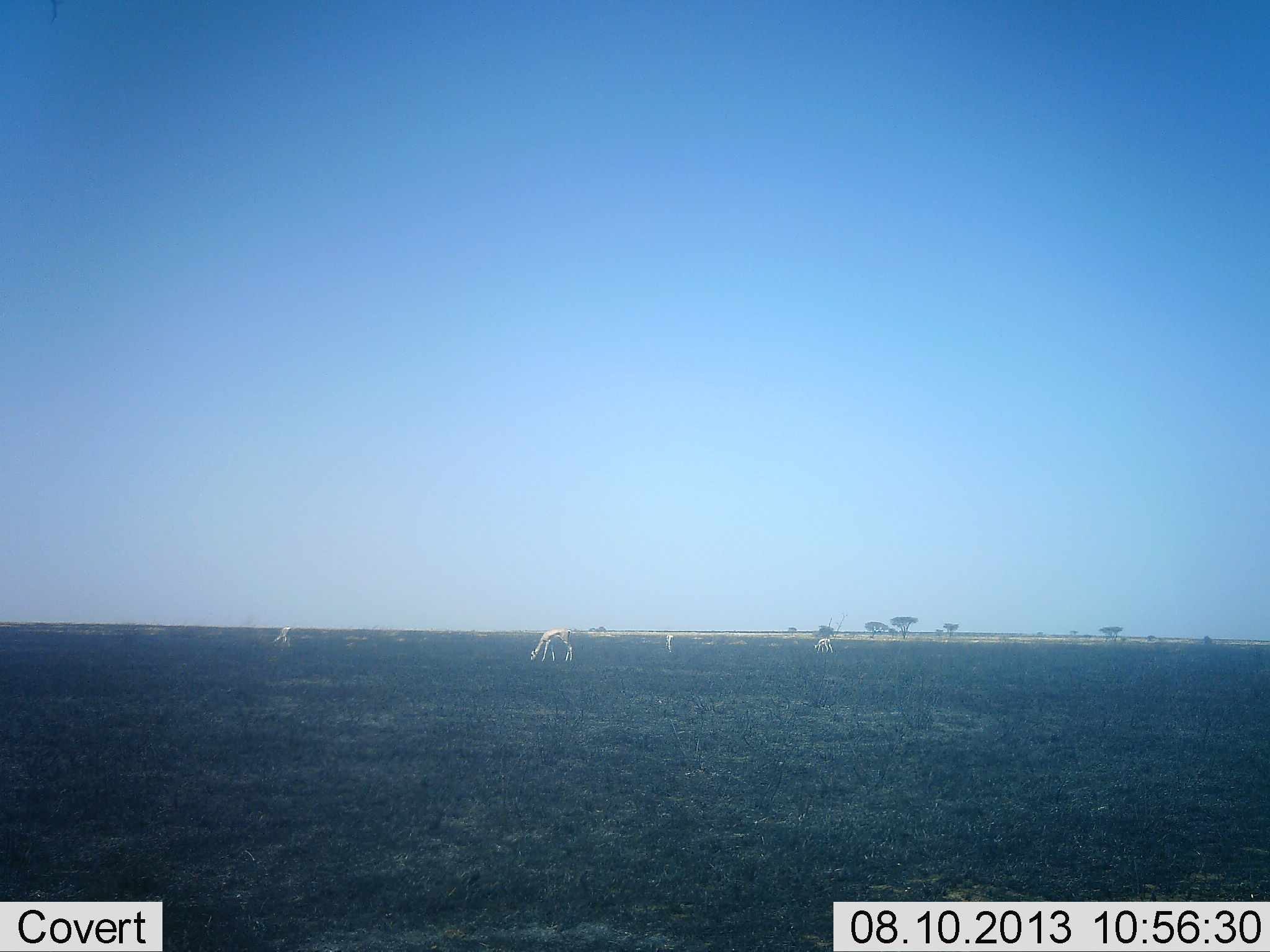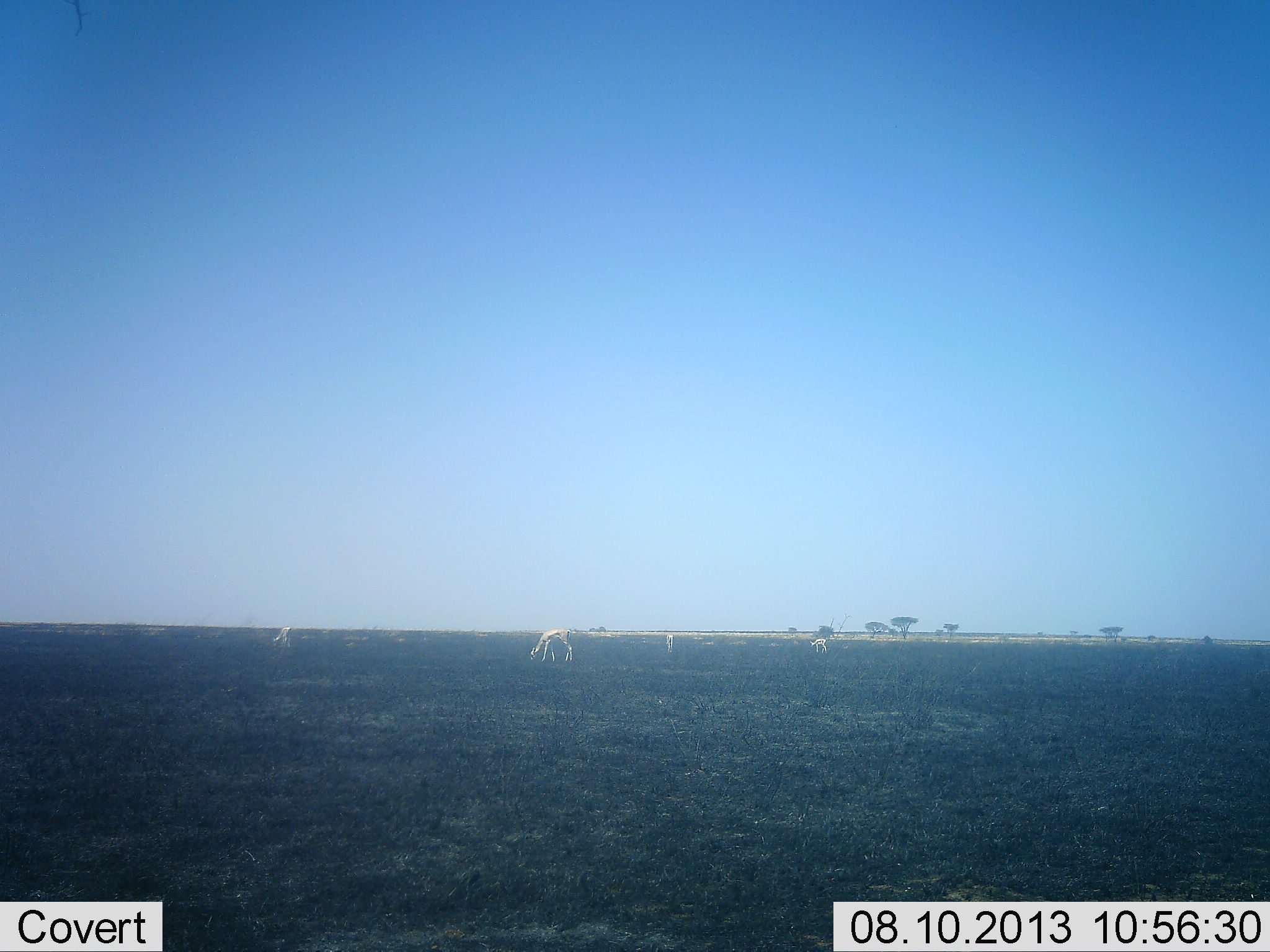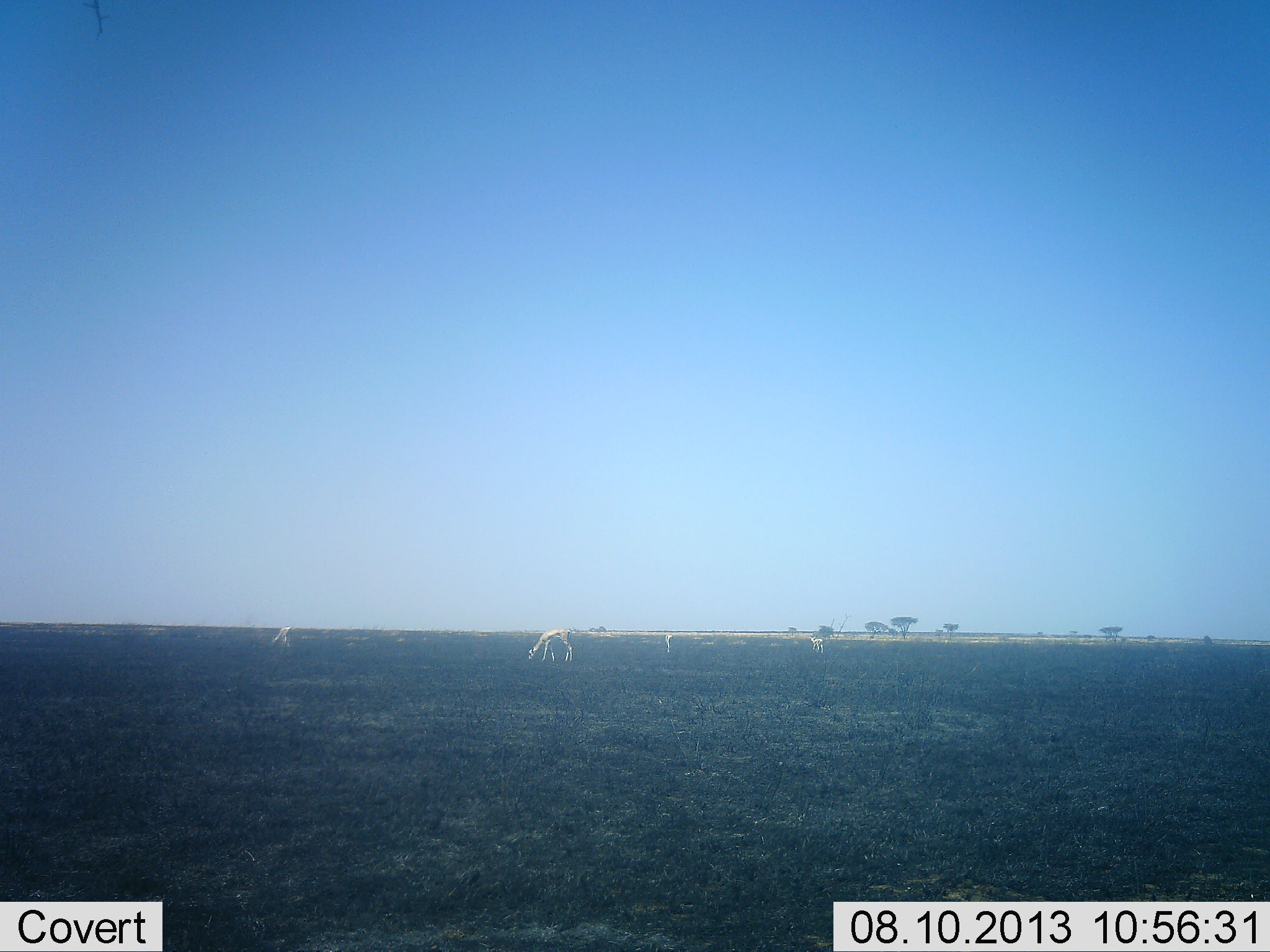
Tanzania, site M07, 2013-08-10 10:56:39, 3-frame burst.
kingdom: Animalia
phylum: Chordata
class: Mammalia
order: Artiodactyla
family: Bovidae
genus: Eudorcas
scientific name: Eudorcas thomsonii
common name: thomson's gazelle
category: gazellethomsons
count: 4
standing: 50%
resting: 0%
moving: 28%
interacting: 0%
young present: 0%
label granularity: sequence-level